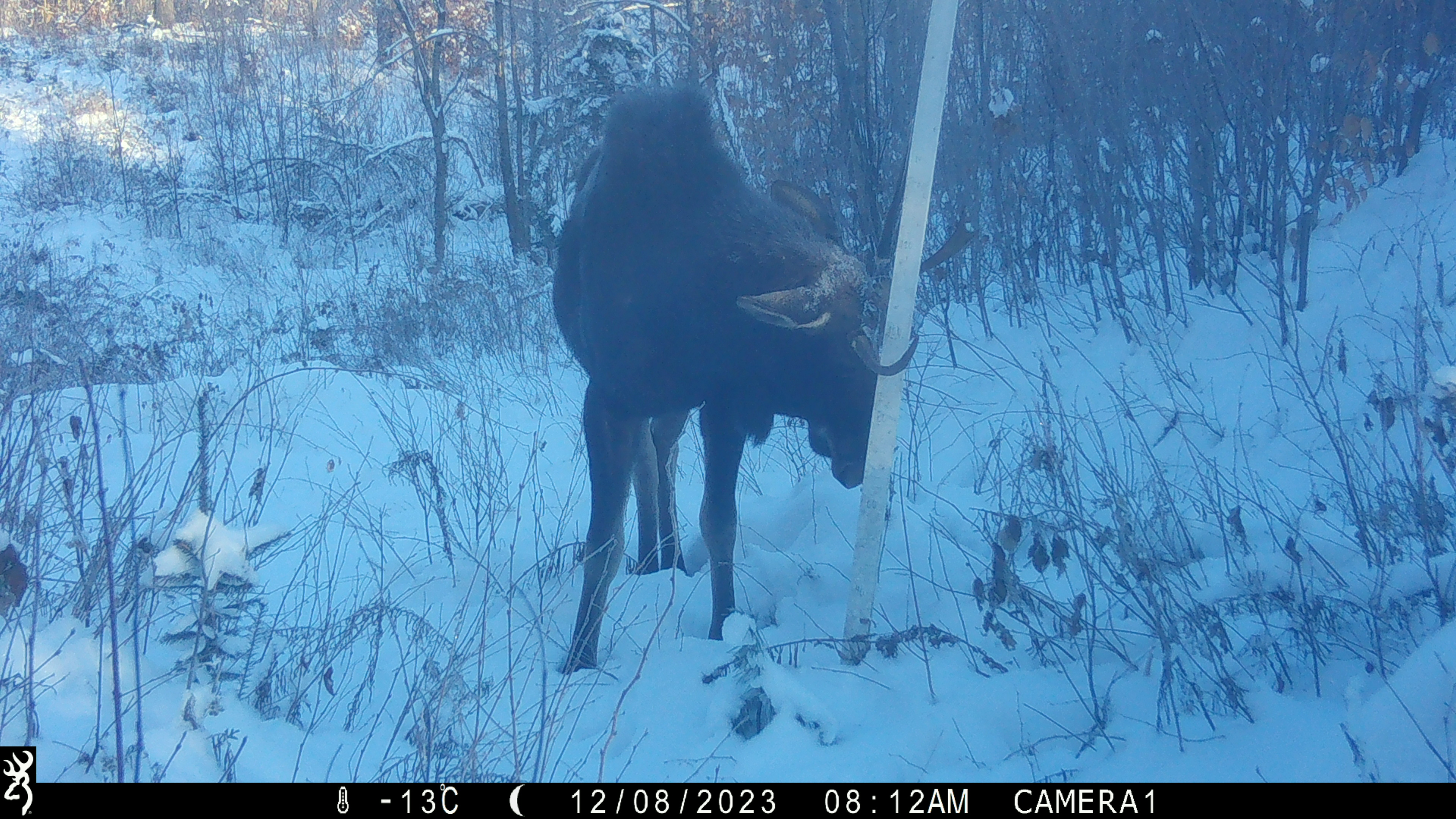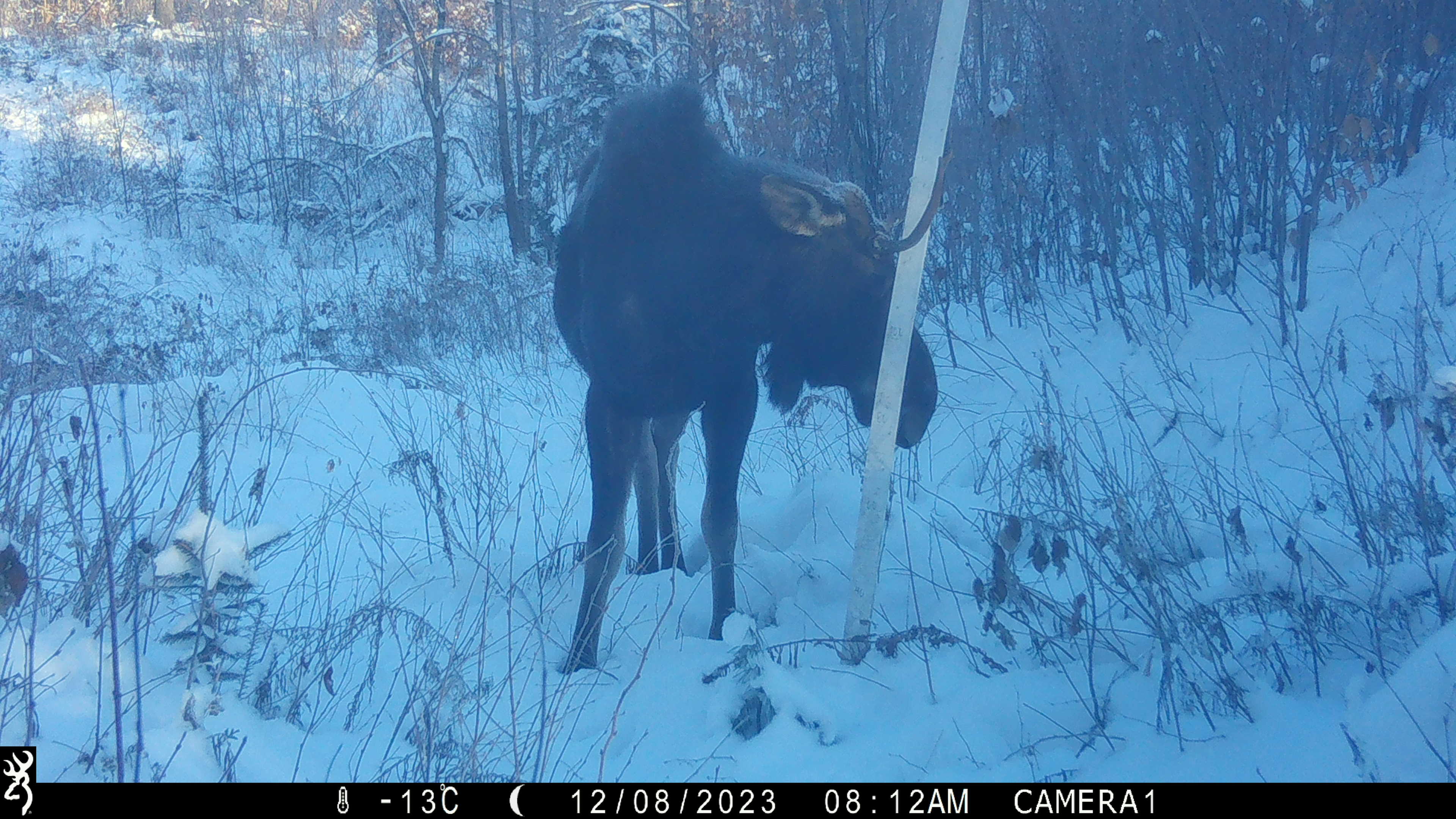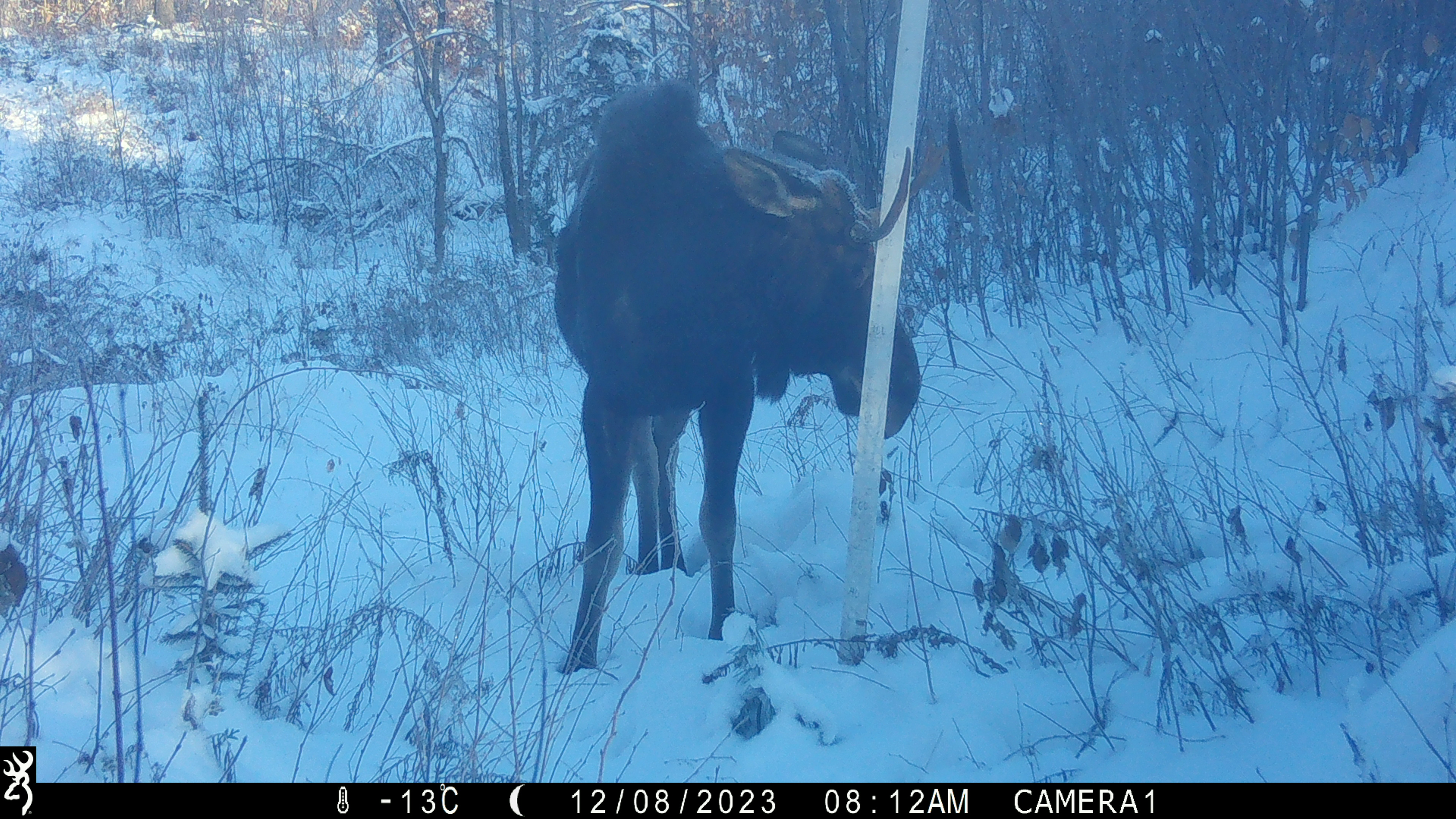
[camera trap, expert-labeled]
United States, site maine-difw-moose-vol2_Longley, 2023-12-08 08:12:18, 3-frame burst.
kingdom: Animalia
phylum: Chordata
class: Mammalia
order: Artiodactyla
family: Cervidae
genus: Alces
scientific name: Alces alces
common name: moose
Moose (Alces alces).